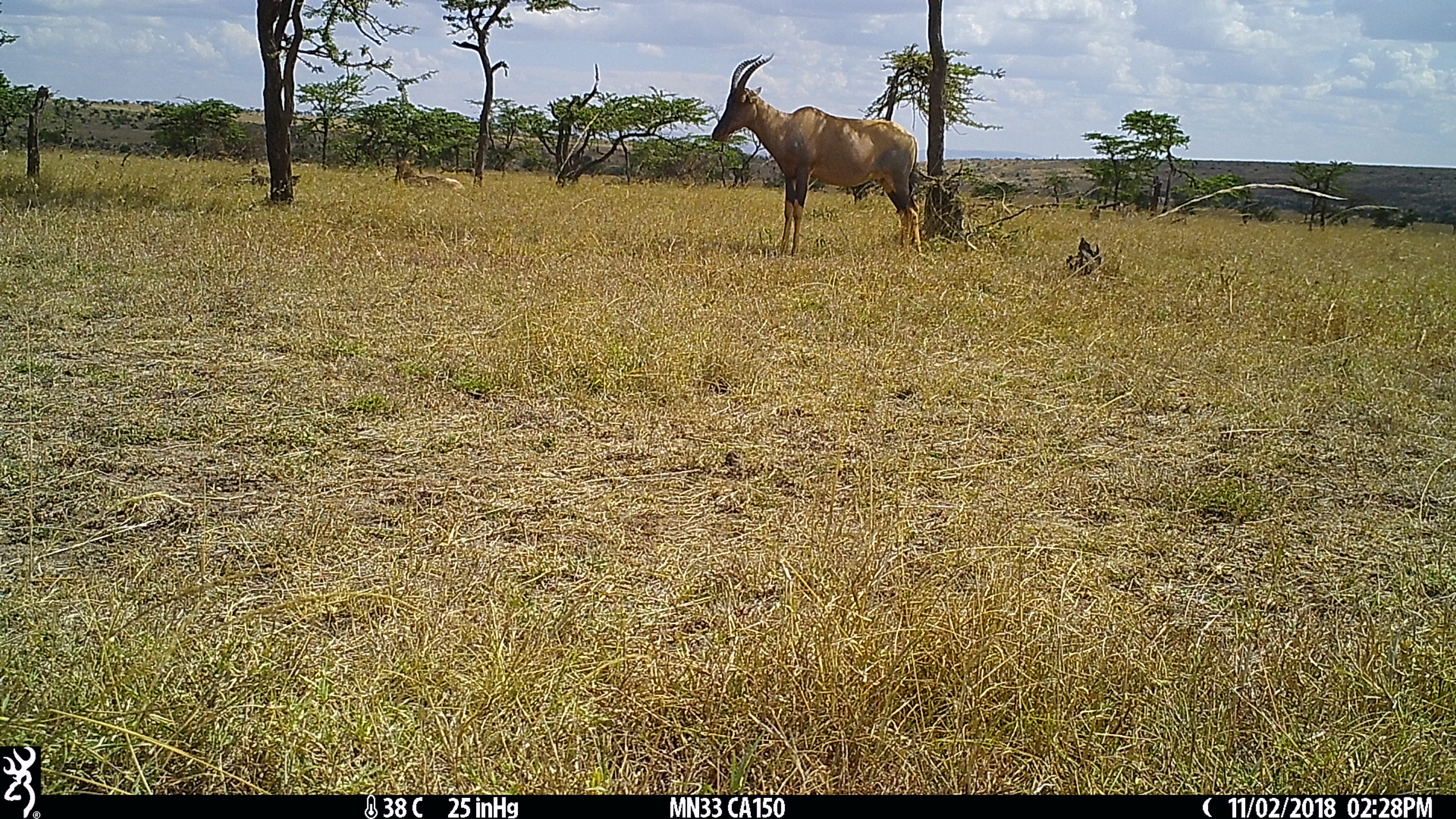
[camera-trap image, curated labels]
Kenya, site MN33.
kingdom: Animalia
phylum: Chordata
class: Mammalia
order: Artiodactyla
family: Bovidae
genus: Damaliscus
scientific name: Damaliscus lunatus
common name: topi